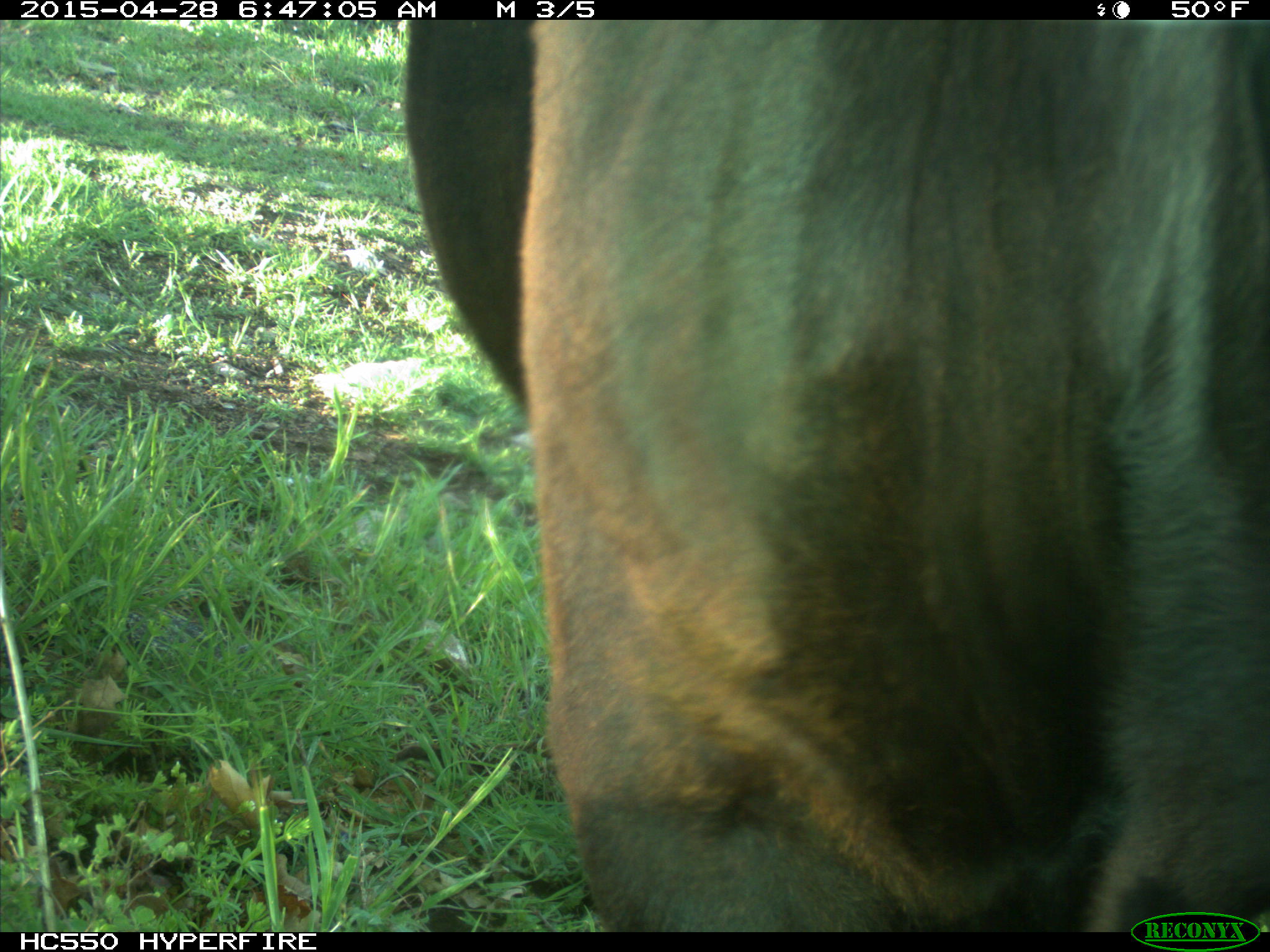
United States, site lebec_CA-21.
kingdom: Animalia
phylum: Chordata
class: Mammalia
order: Artiodactyla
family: Bovidae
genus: Bos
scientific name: Bos taurus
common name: domestic cow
Bos taurus (domestic cow).